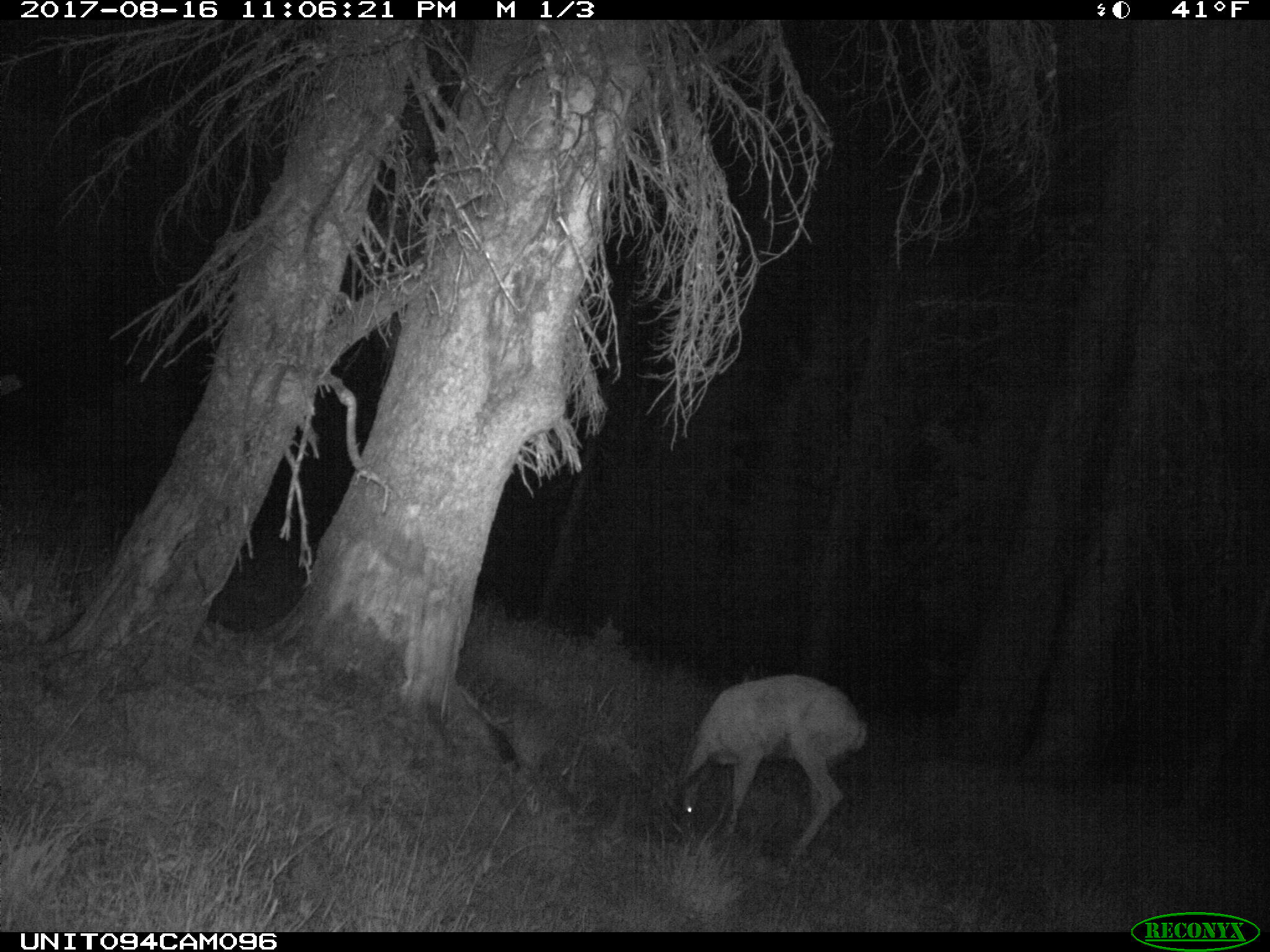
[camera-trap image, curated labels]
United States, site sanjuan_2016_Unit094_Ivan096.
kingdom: Animalia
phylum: Chordata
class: Mammalia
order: Artiodactyla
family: Cervidae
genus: Odocoileus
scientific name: Odocoileus hemionus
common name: mule deer